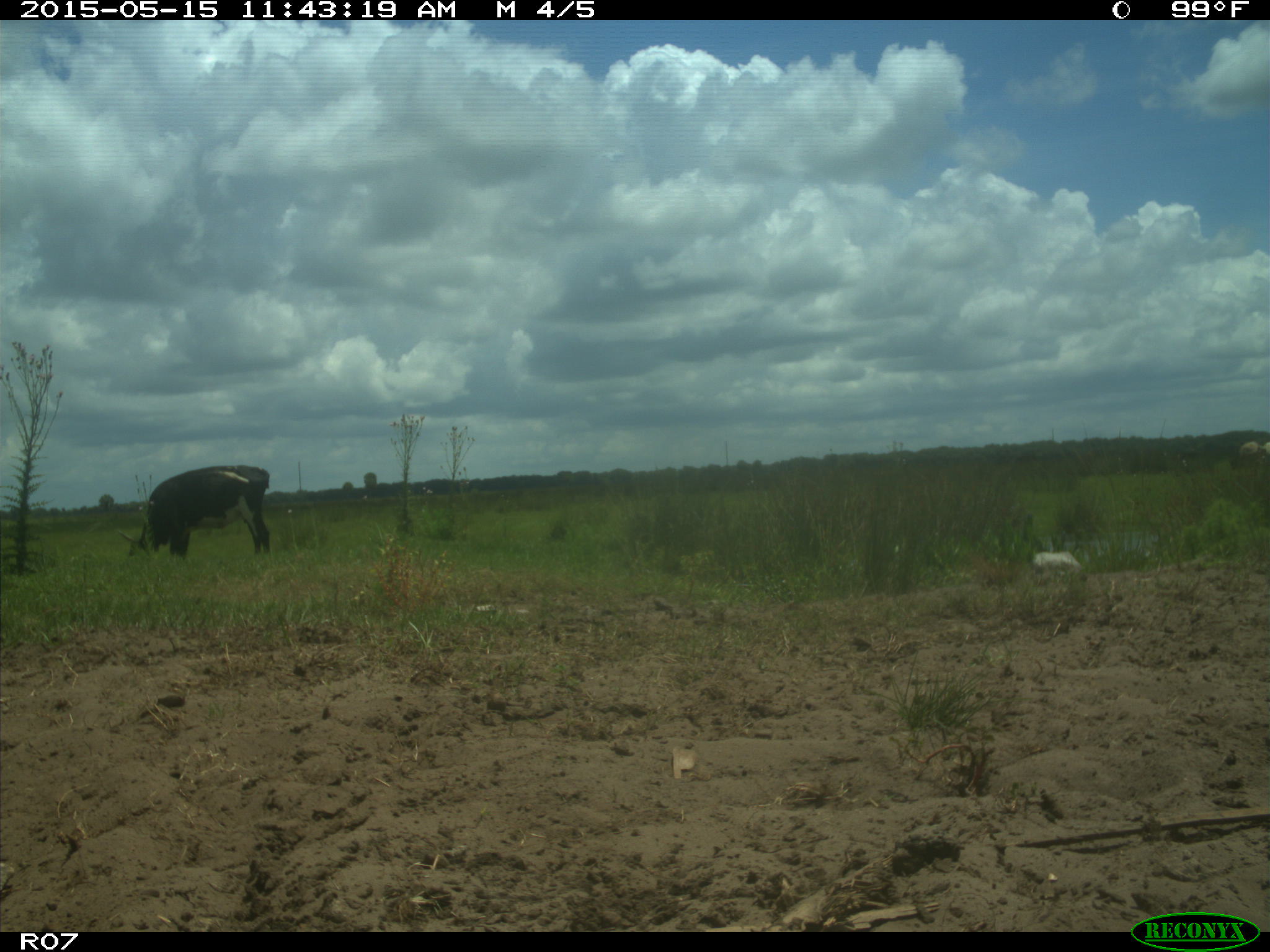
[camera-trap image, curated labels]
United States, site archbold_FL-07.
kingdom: Animalia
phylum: Chordata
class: Mammalia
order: Artiodactyla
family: Bovidae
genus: Bos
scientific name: Bos taurus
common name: domestic cow